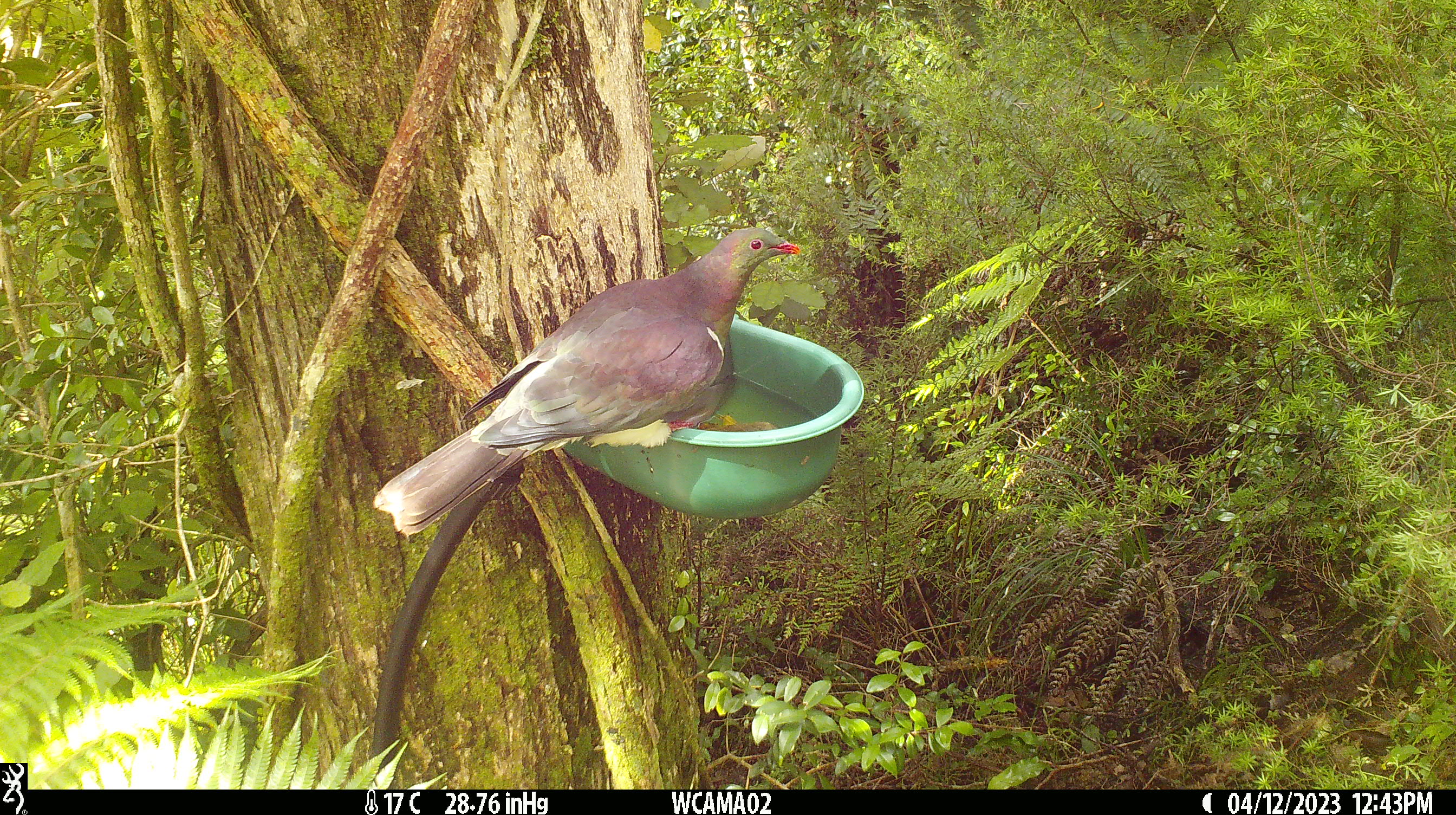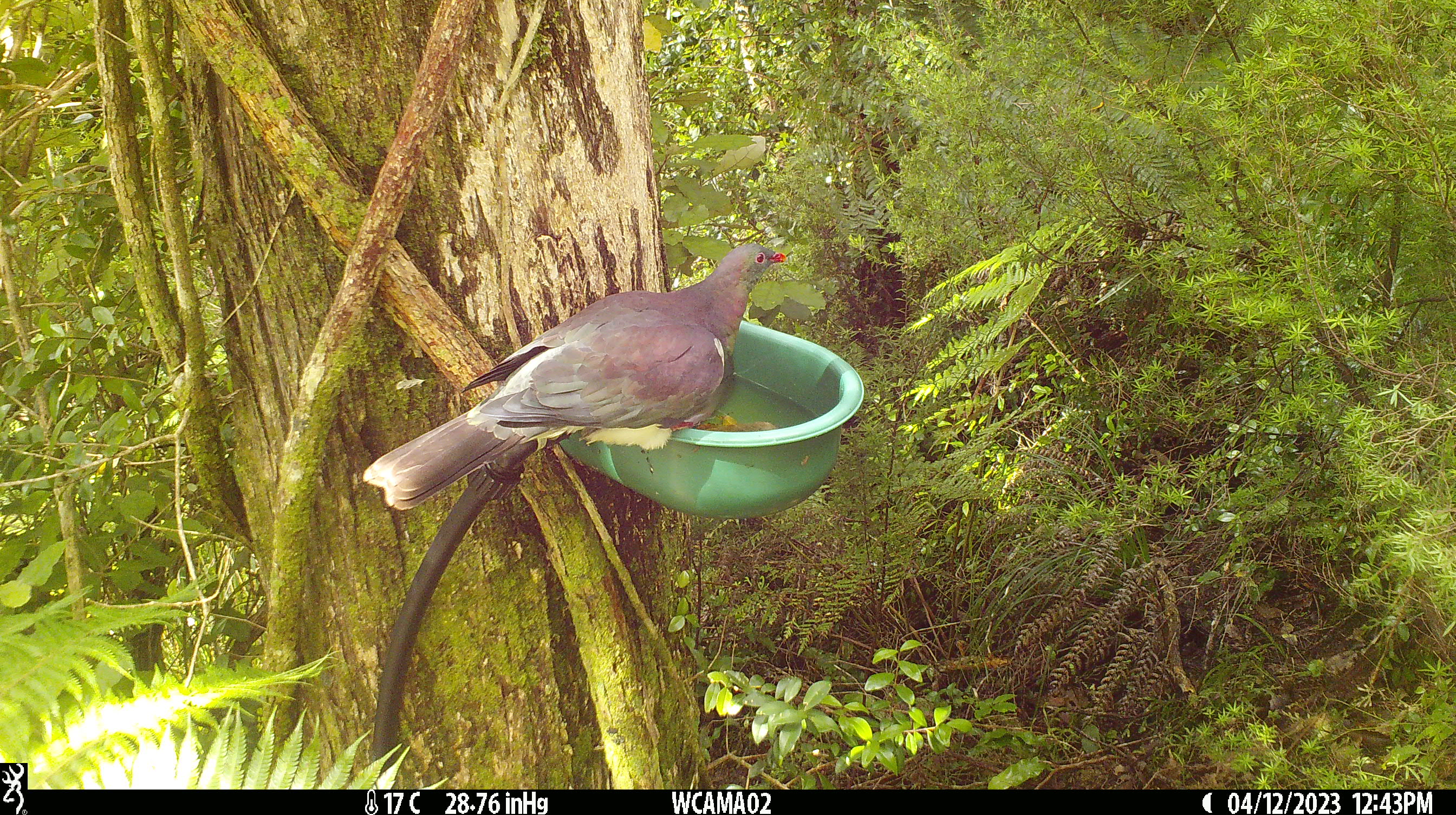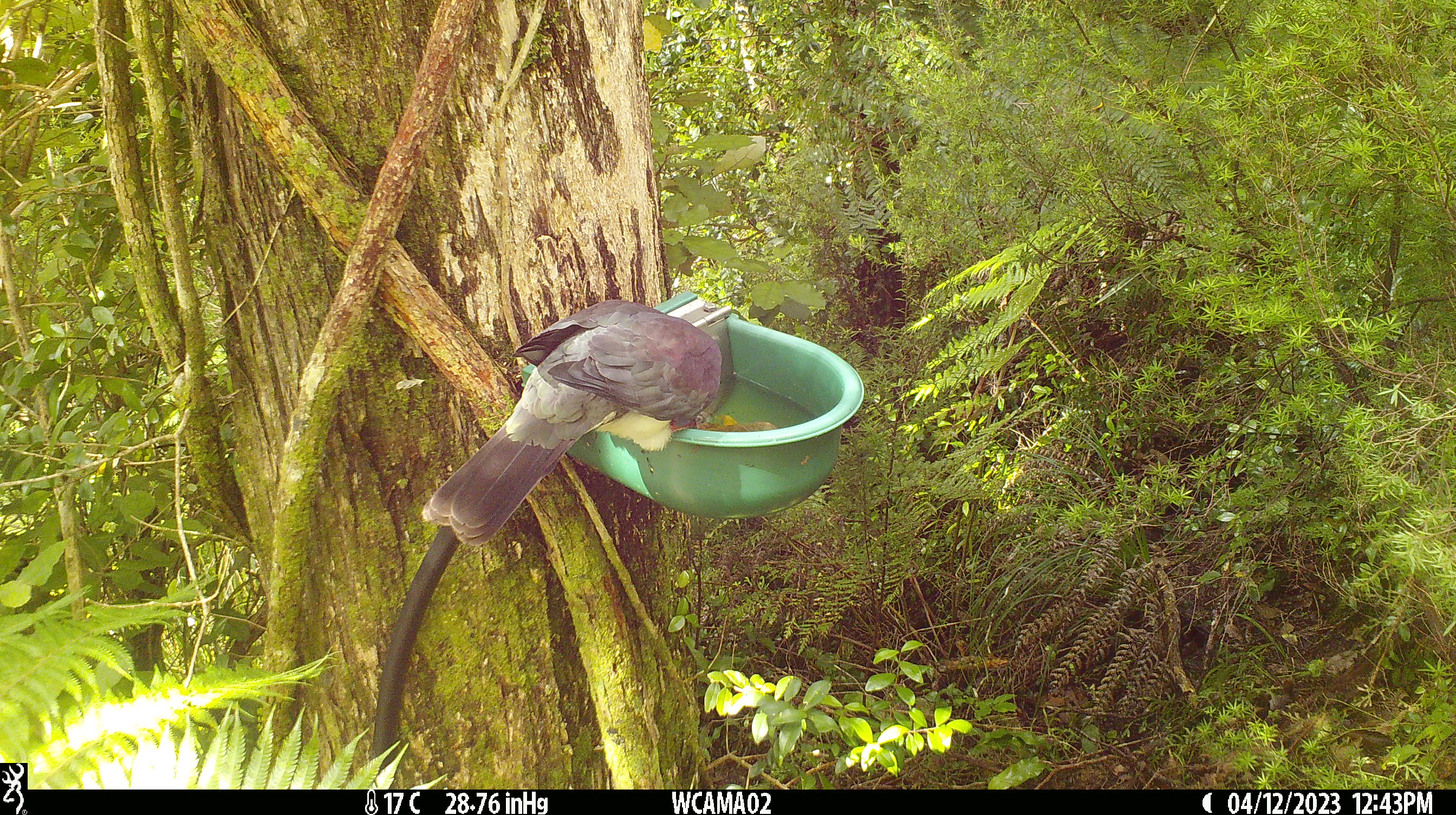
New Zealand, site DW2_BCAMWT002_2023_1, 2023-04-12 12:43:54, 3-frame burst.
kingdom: Animalia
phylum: Chordata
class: Aves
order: Columbiformes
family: Columbidae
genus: Hemiphaga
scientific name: Hemiphaga novaeseelandiae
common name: new zealand pigeon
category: kereru